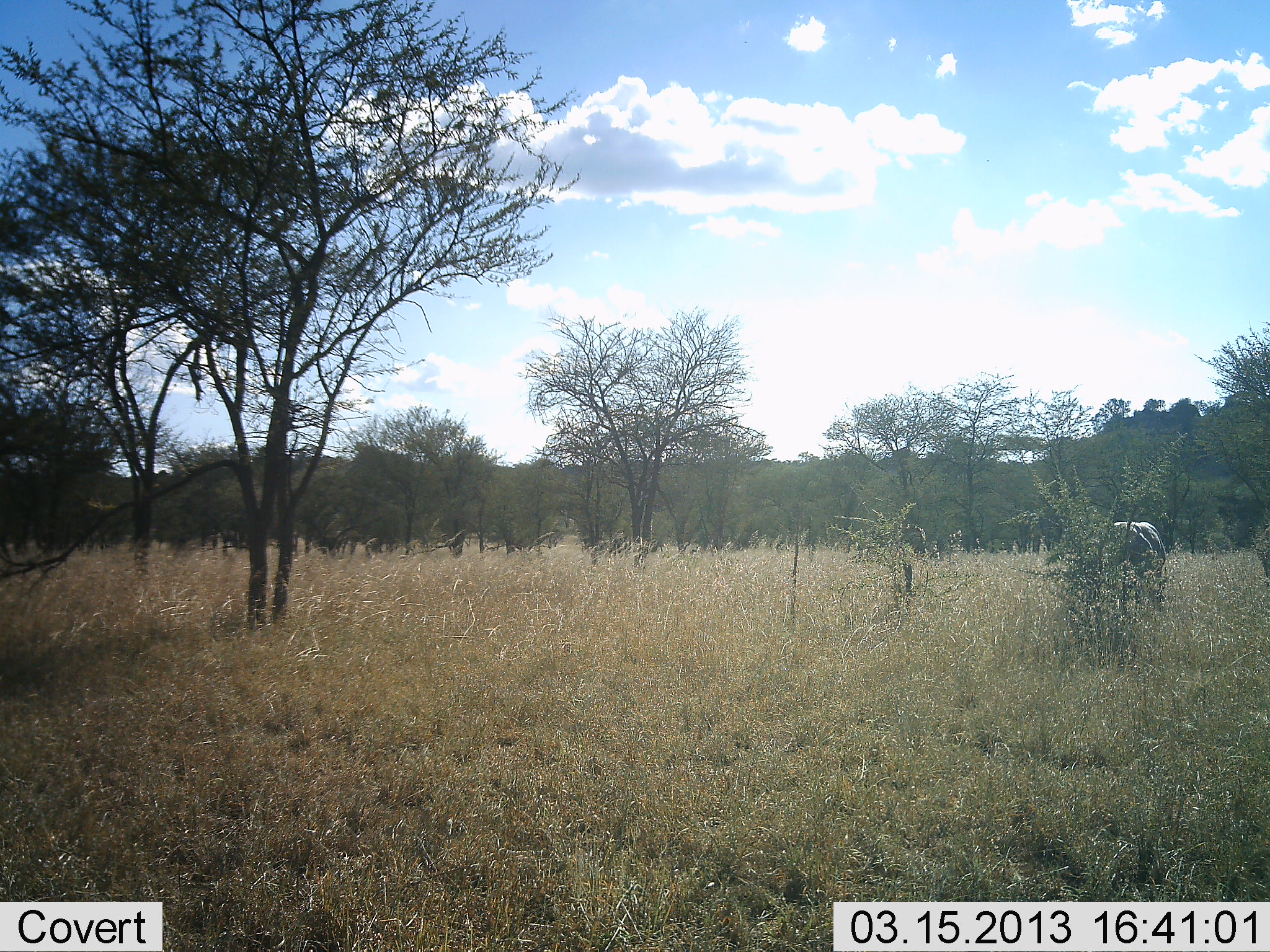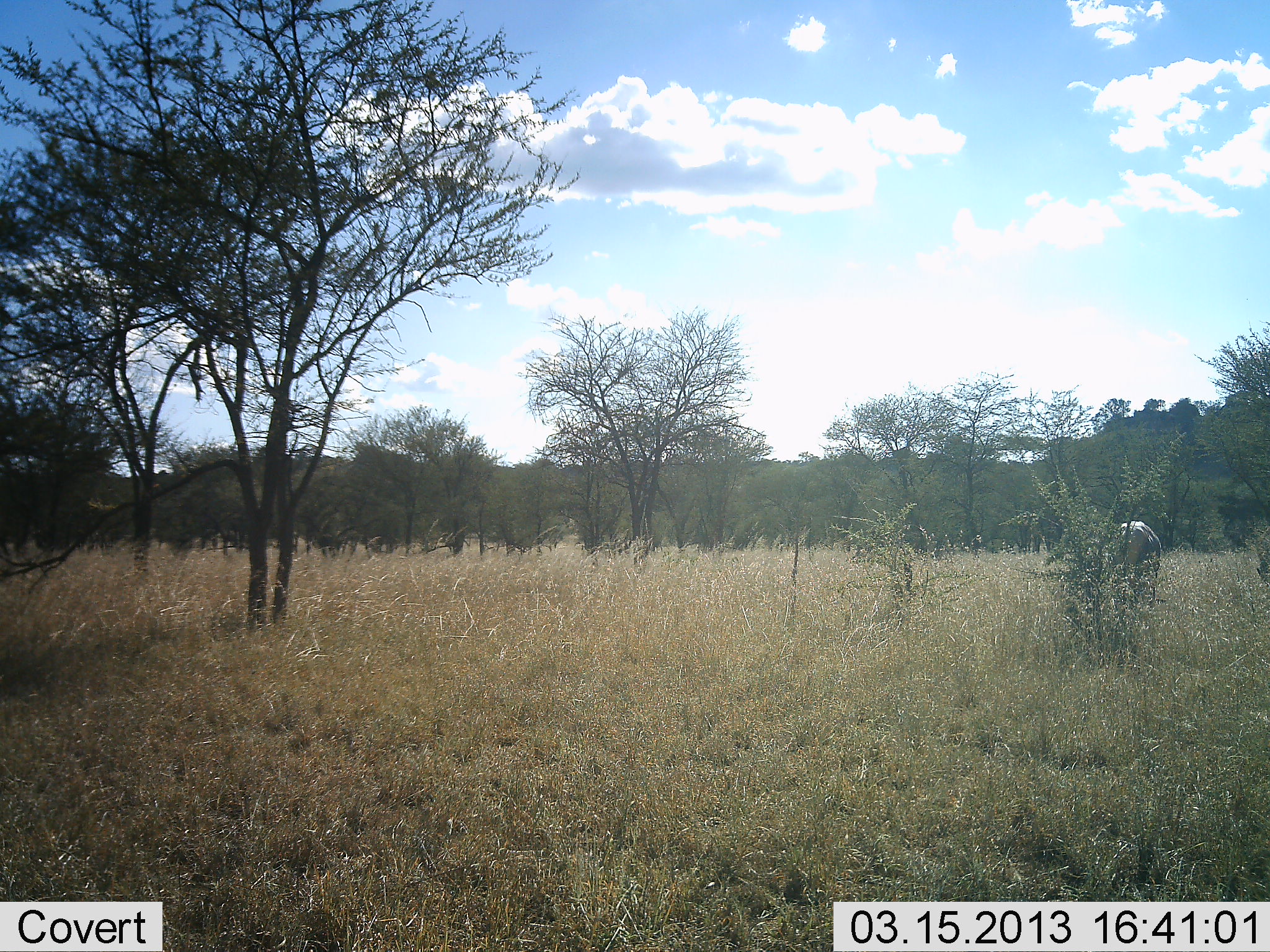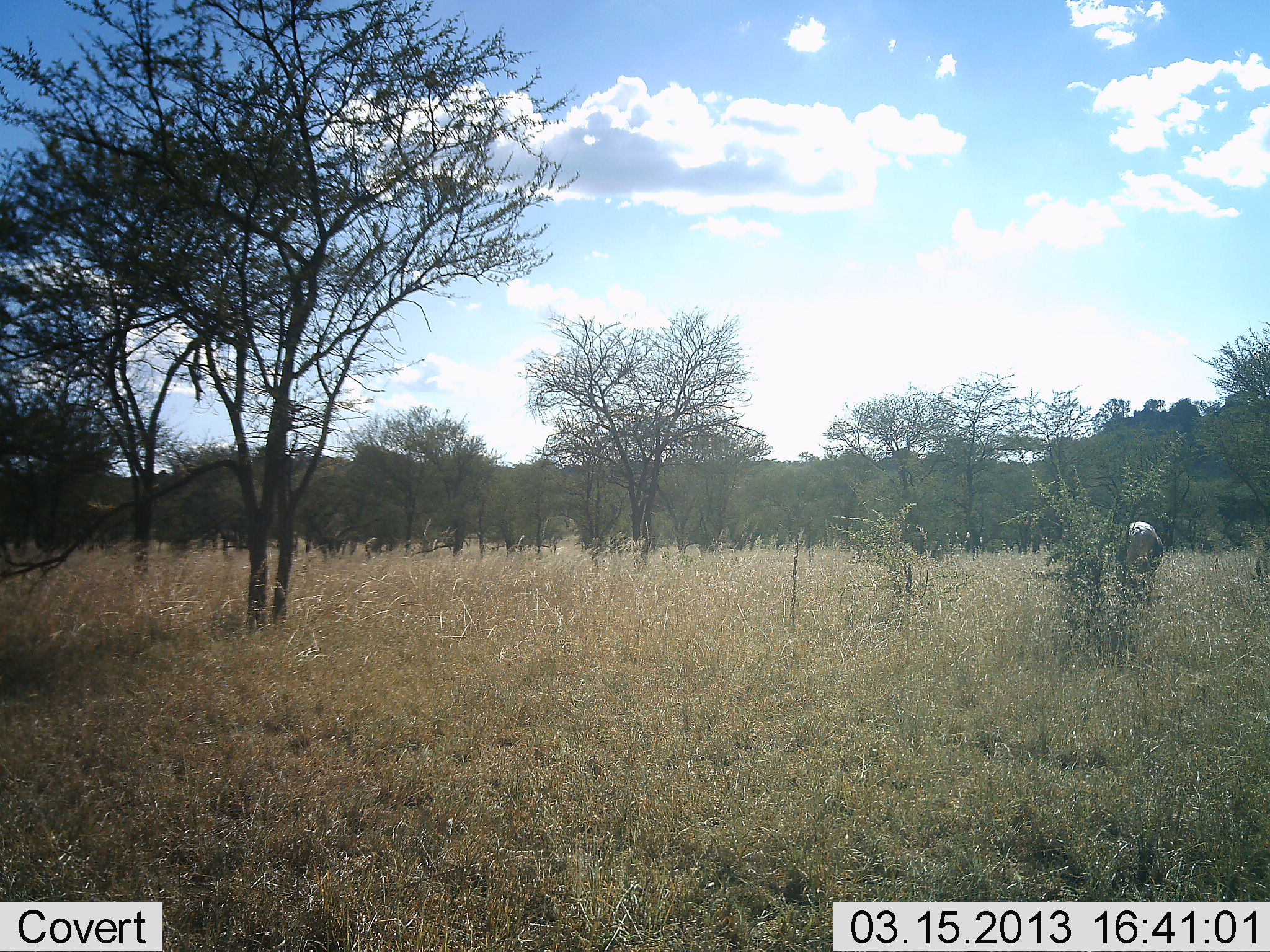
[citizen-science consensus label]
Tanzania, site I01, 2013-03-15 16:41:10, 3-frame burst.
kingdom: Animalia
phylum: Chordata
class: Mammalia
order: Proboscidea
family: Elephantidae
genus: Loxodonta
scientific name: Loxodonta africana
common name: african bush elephant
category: elephant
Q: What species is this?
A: Elephant (african bush elephant) (Loxodonta africana).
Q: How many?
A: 1.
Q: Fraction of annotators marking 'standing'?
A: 60%.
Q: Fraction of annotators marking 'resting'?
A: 0%.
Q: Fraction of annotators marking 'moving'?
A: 20%.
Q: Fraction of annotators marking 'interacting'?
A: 0%.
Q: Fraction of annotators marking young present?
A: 20%.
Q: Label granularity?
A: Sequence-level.